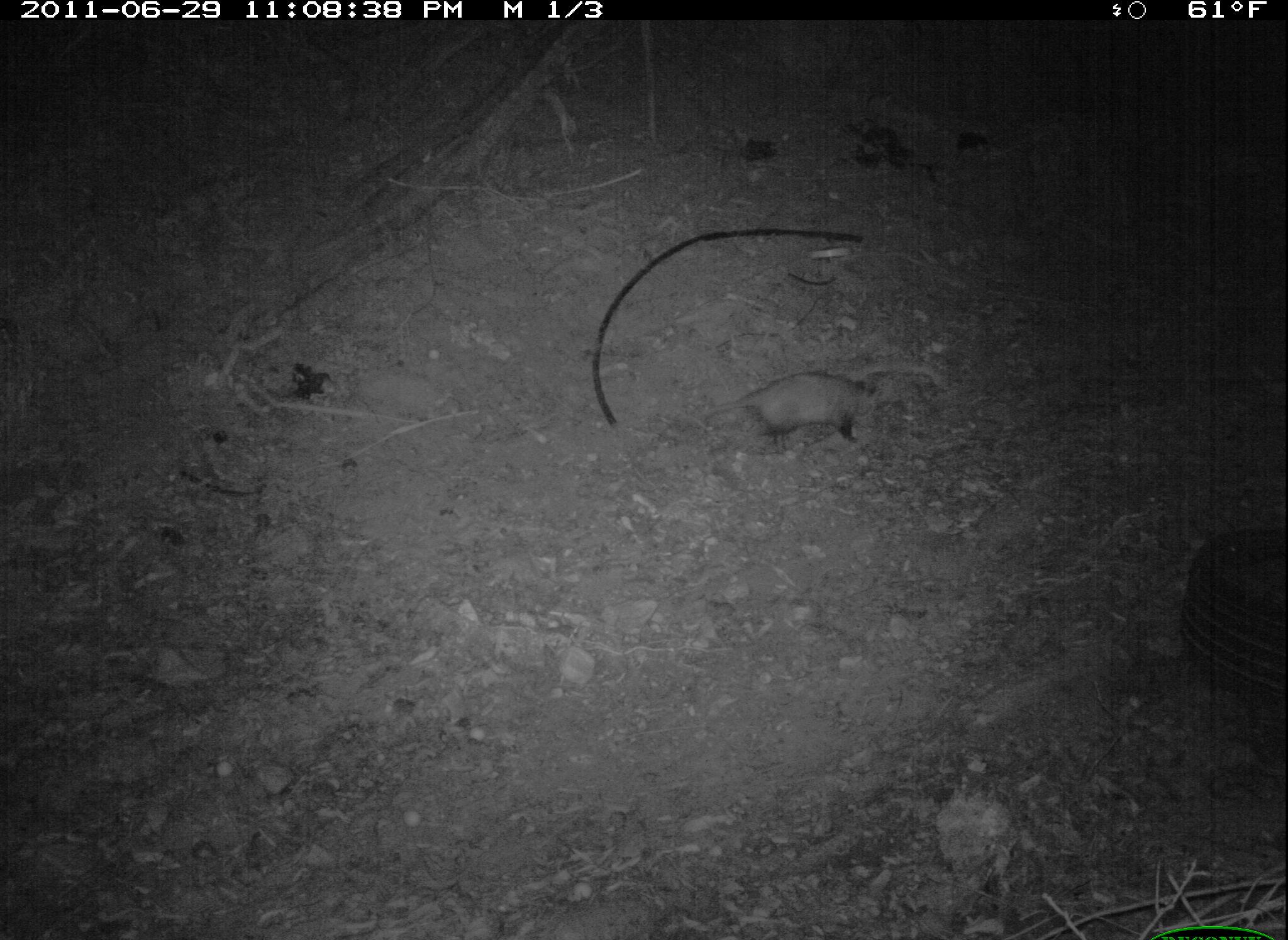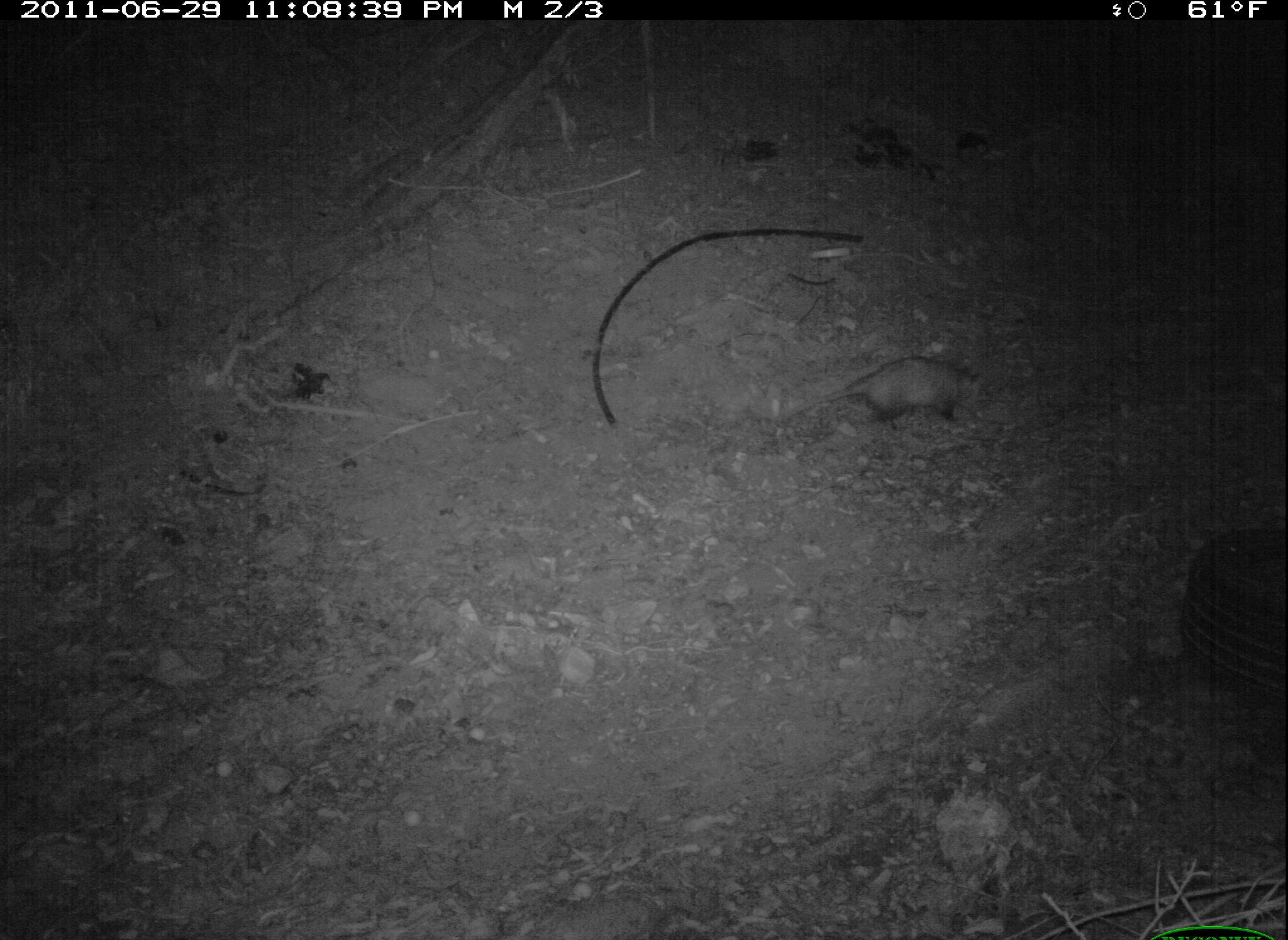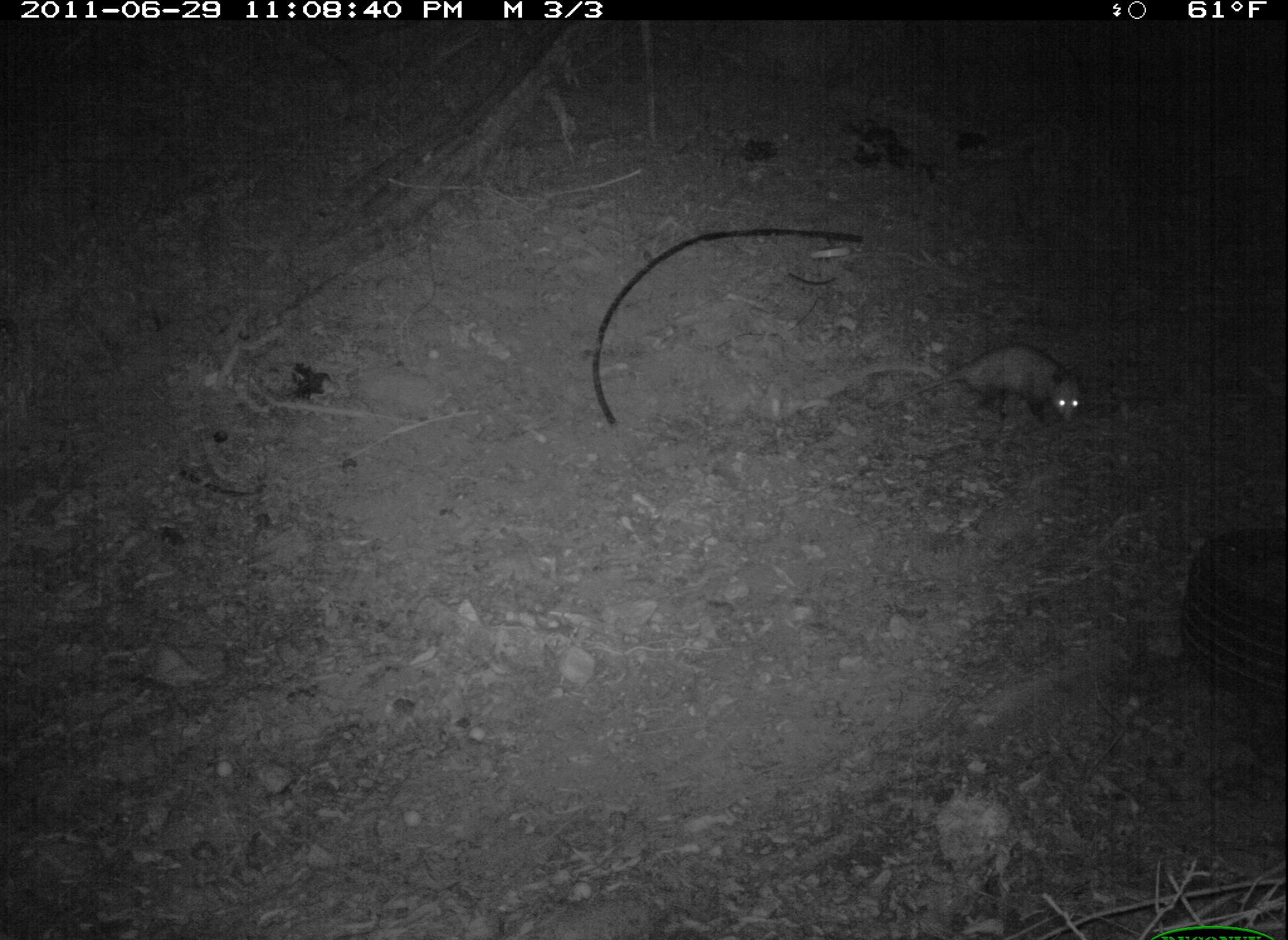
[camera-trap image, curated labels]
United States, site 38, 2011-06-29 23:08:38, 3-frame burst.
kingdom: Animalia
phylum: Chordata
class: Mammalia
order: Didelphimorphia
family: Didelphidae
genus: Didelphis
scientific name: Didelphis virginiana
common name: virginia opossum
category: opossum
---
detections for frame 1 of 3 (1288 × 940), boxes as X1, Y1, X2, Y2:
opossum: 697, 362, 903, 465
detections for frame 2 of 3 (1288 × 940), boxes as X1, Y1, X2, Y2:
opossum: 807, 348, 1009, 440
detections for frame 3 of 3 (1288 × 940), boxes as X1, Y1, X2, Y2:
opossum: 876, 338, 1089, 433